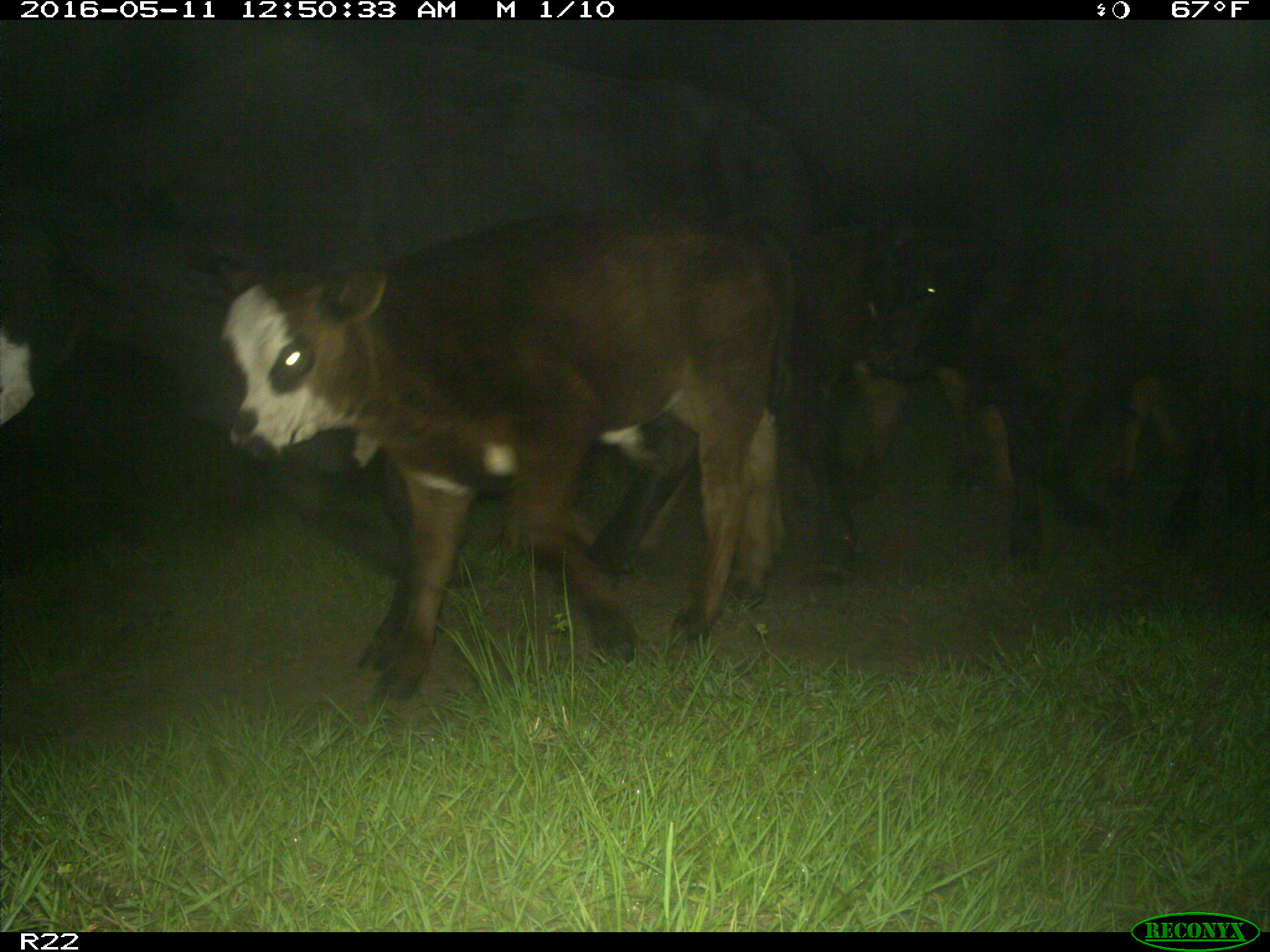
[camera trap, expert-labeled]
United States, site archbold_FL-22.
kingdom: Animalia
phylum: Chordata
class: Mammalia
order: Artiodactyla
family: Bovidae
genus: Bos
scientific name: Bos taurus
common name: domestic cow